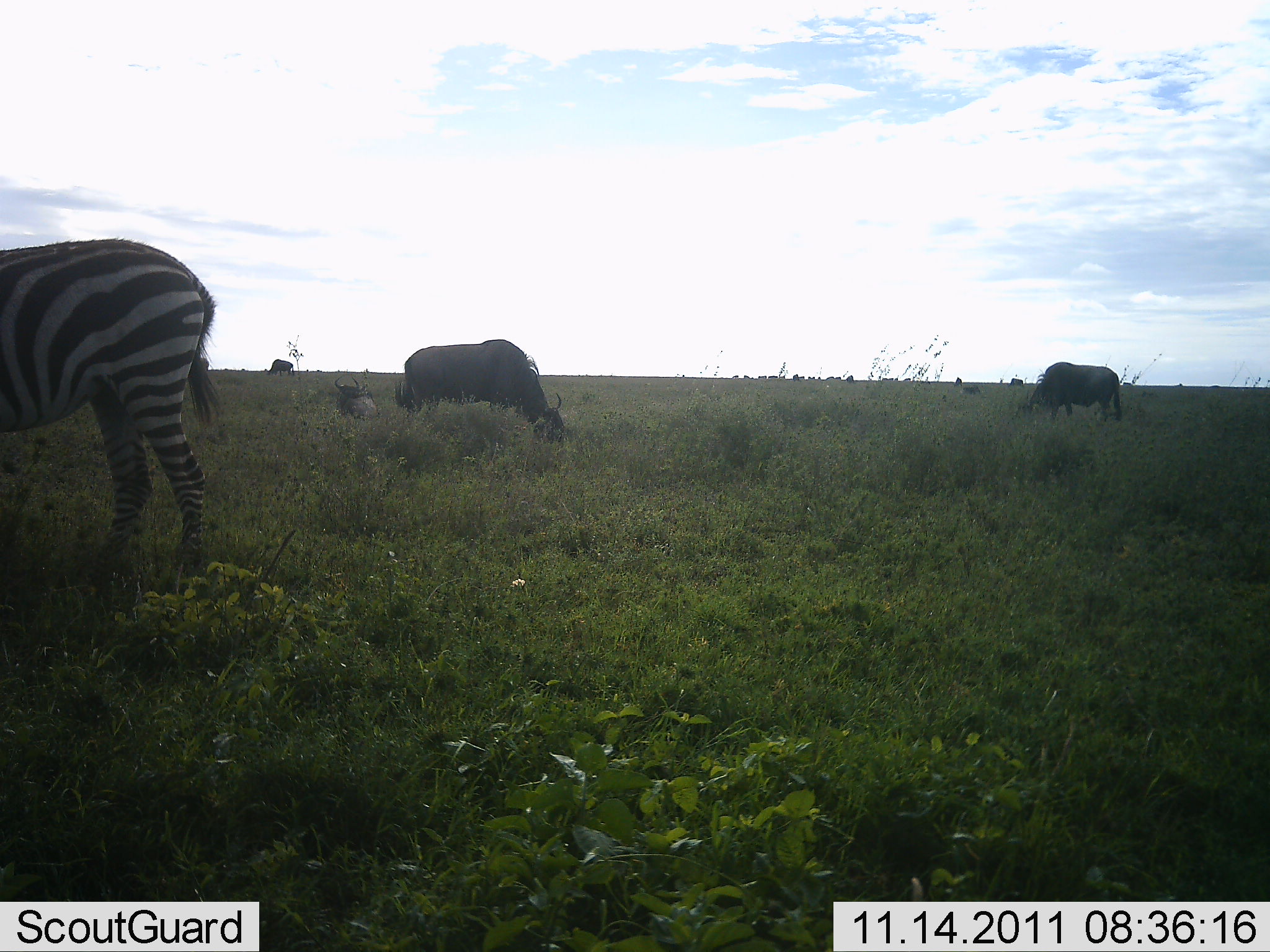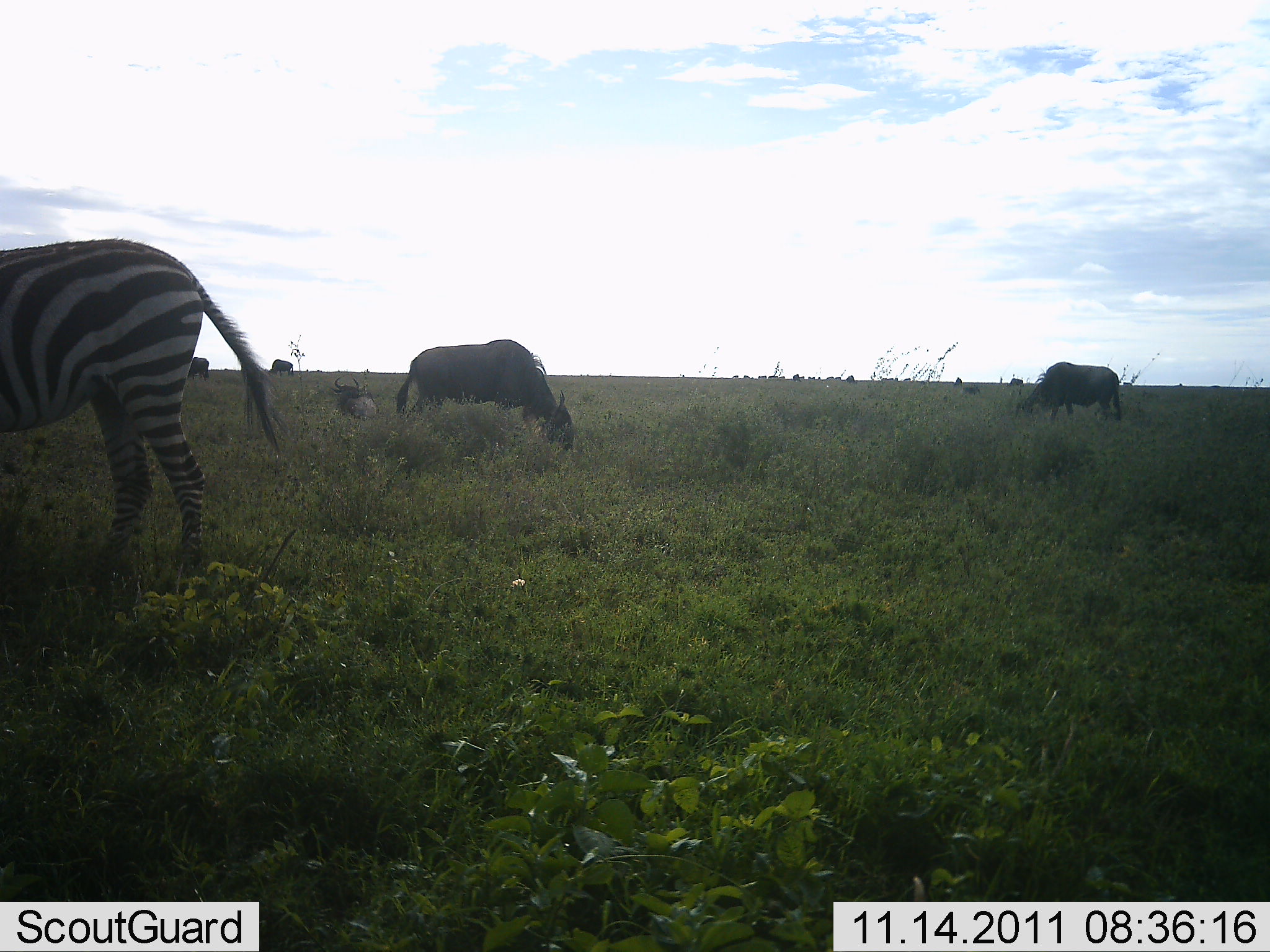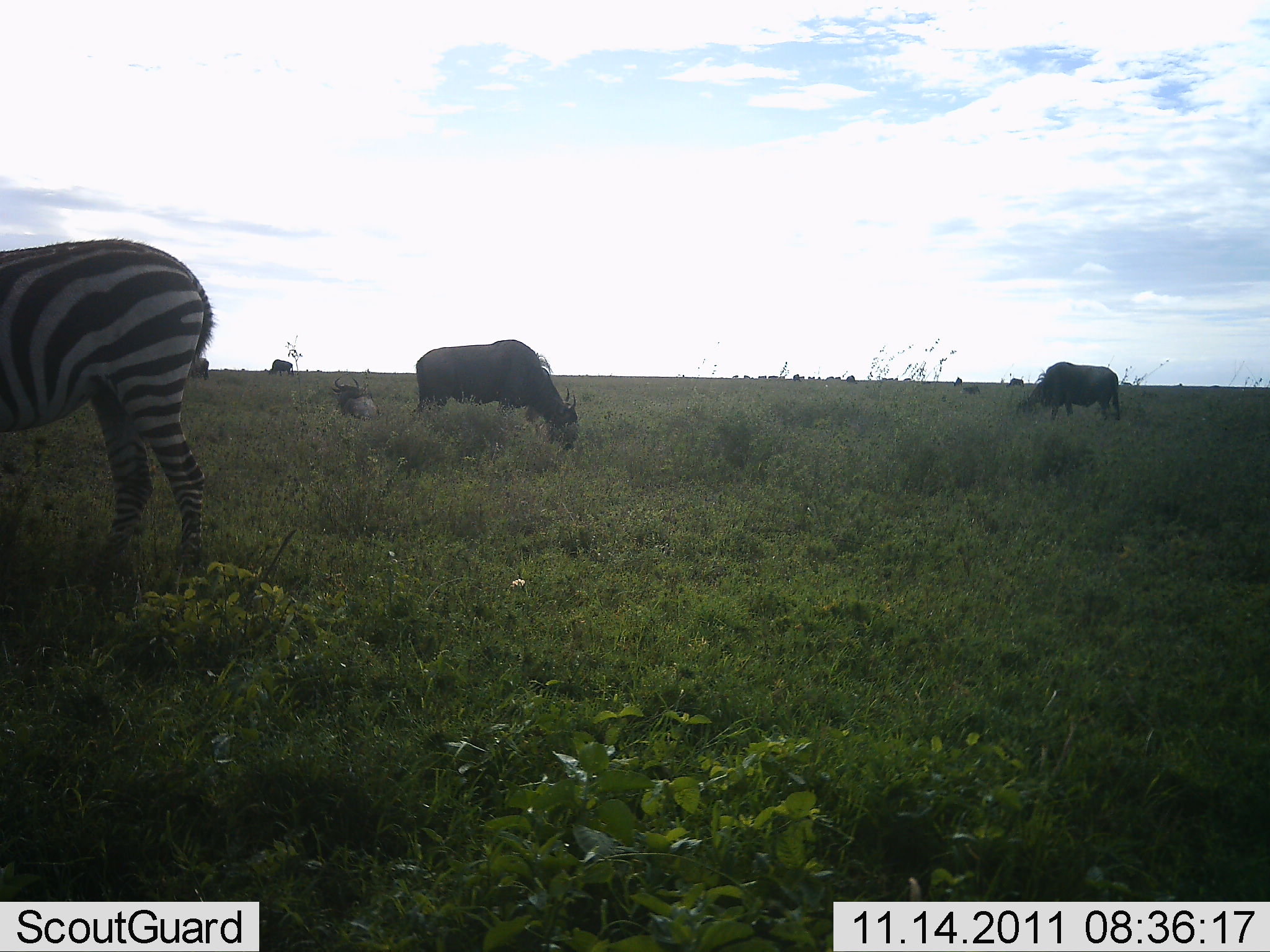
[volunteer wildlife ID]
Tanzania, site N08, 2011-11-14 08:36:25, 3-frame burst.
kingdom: Animalia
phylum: Chordata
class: Mammalia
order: Artiodactyla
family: Bovidae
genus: Connochaetes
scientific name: Connochaetes taurinus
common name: blue wildebeest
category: wildebeest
Wildebeest (blue wildebeest) (Connochaetes taurinus), count 5. Behavior (volunteer vote fractions): standing 53%, resting 47%, moving 7%, interacting 0%. Young present (vote fraction): 0%. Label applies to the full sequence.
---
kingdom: Animalia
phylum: Chordata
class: Mammalia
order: Perissodactyla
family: Equidae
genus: Equus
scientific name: Equus quagga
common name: plains zebra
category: zebra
Zebra (plains zebra) (Equus quagga), count 1. Behavior (volunteer vote fractions): standing 73%, resting 0%, moving 0%, interacting 0%. Young present (vote fraction): 0%. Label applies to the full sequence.